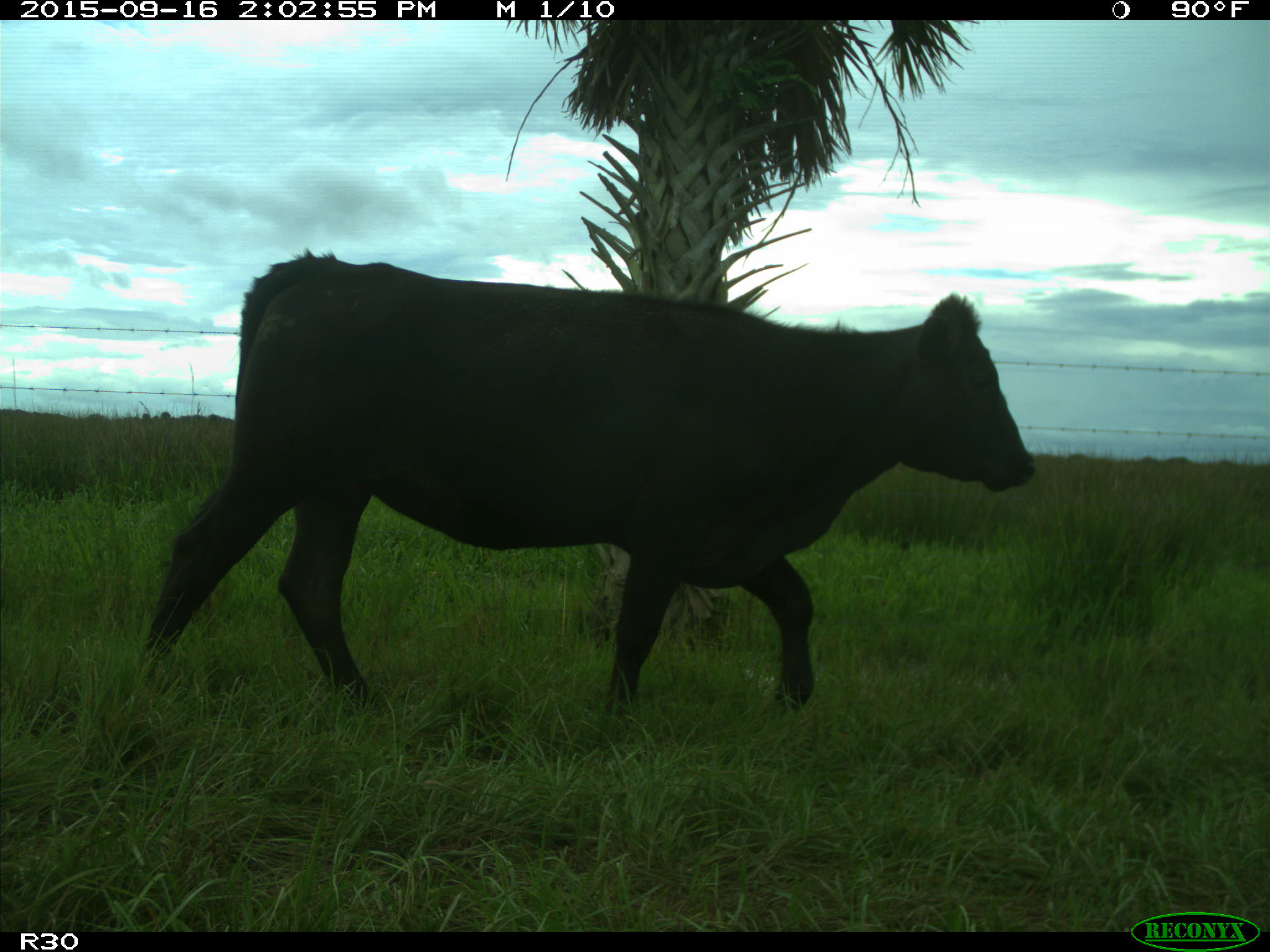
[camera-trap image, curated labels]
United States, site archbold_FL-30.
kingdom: Animalia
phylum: Chordata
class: Mammalia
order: Artiodactyla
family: Bovidae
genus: Bos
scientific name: Bos taurus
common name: domestic cow